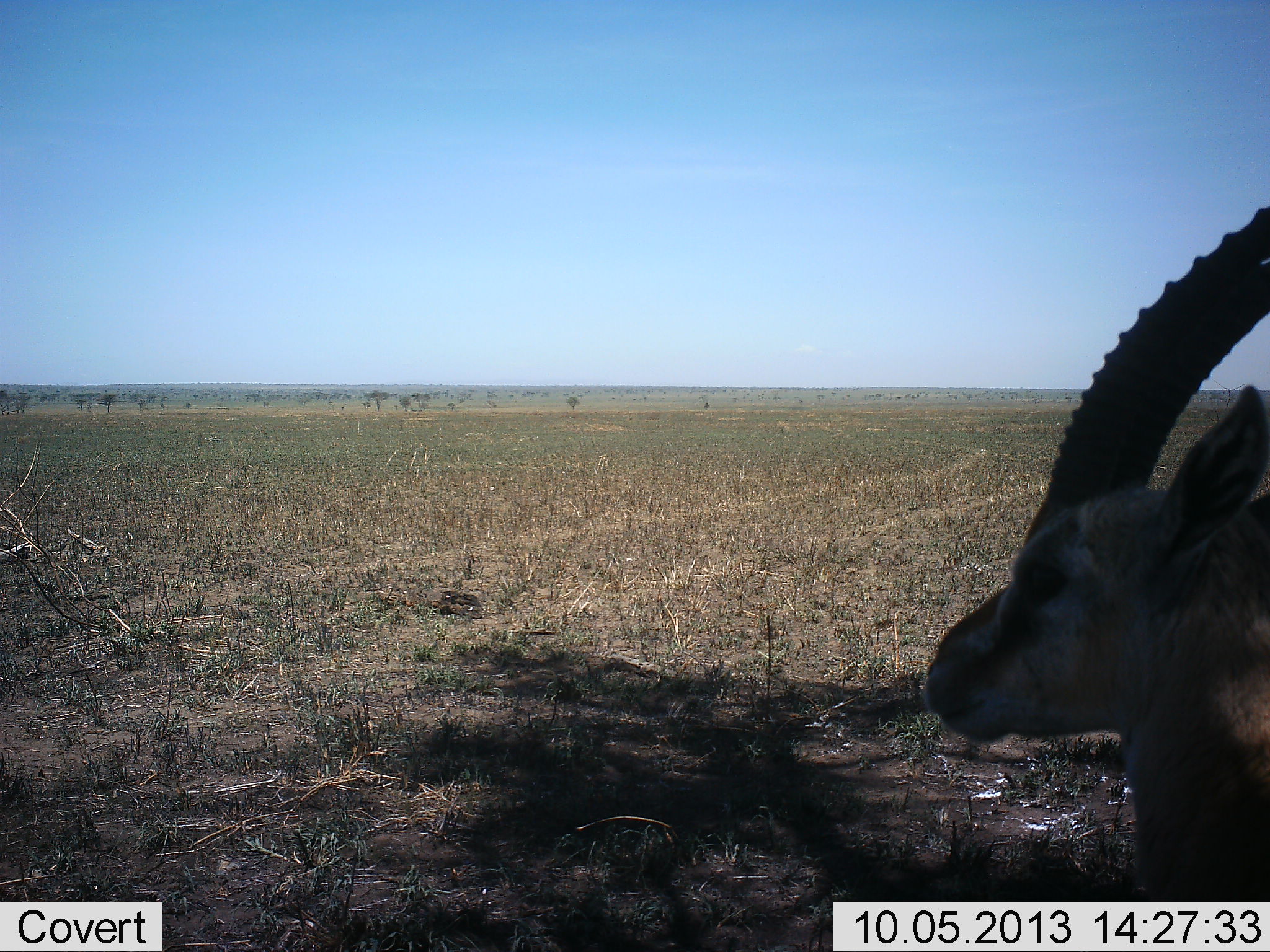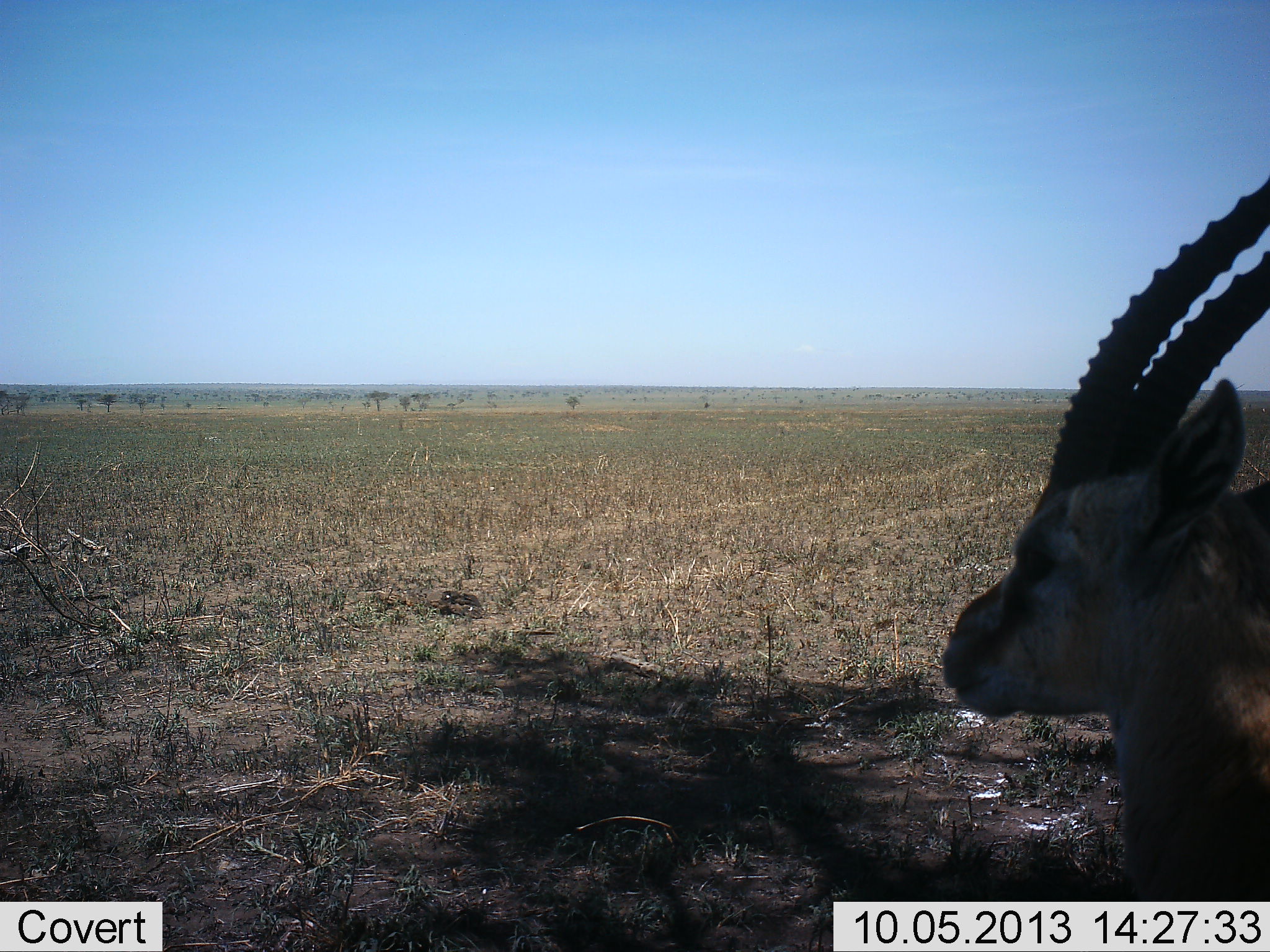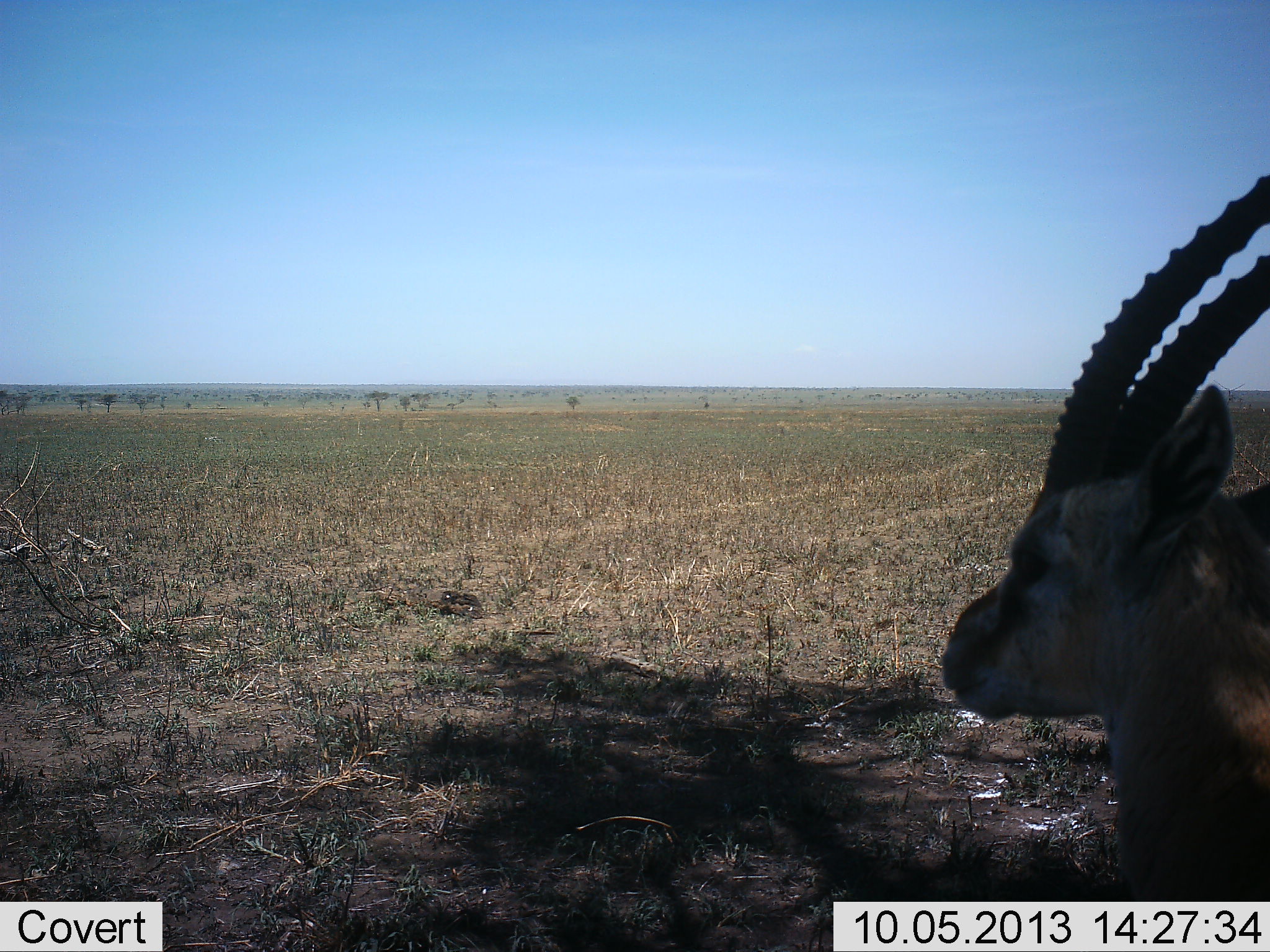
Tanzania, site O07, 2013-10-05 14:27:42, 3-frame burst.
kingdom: Animalia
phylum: Chordata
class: Mammalia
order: Artiodactyla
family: Bovidae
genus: Eudorcas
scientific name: Eudorcas thomsonii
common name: thomson's gazelle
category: gazellethomsons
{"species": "gazellethomsons (thomson's gazelle) (Eudorcas thomsonii)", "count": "1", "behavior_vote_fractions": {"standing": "80%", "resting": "20%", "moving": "0%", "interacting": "0%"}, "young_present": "0%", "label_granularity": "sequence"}